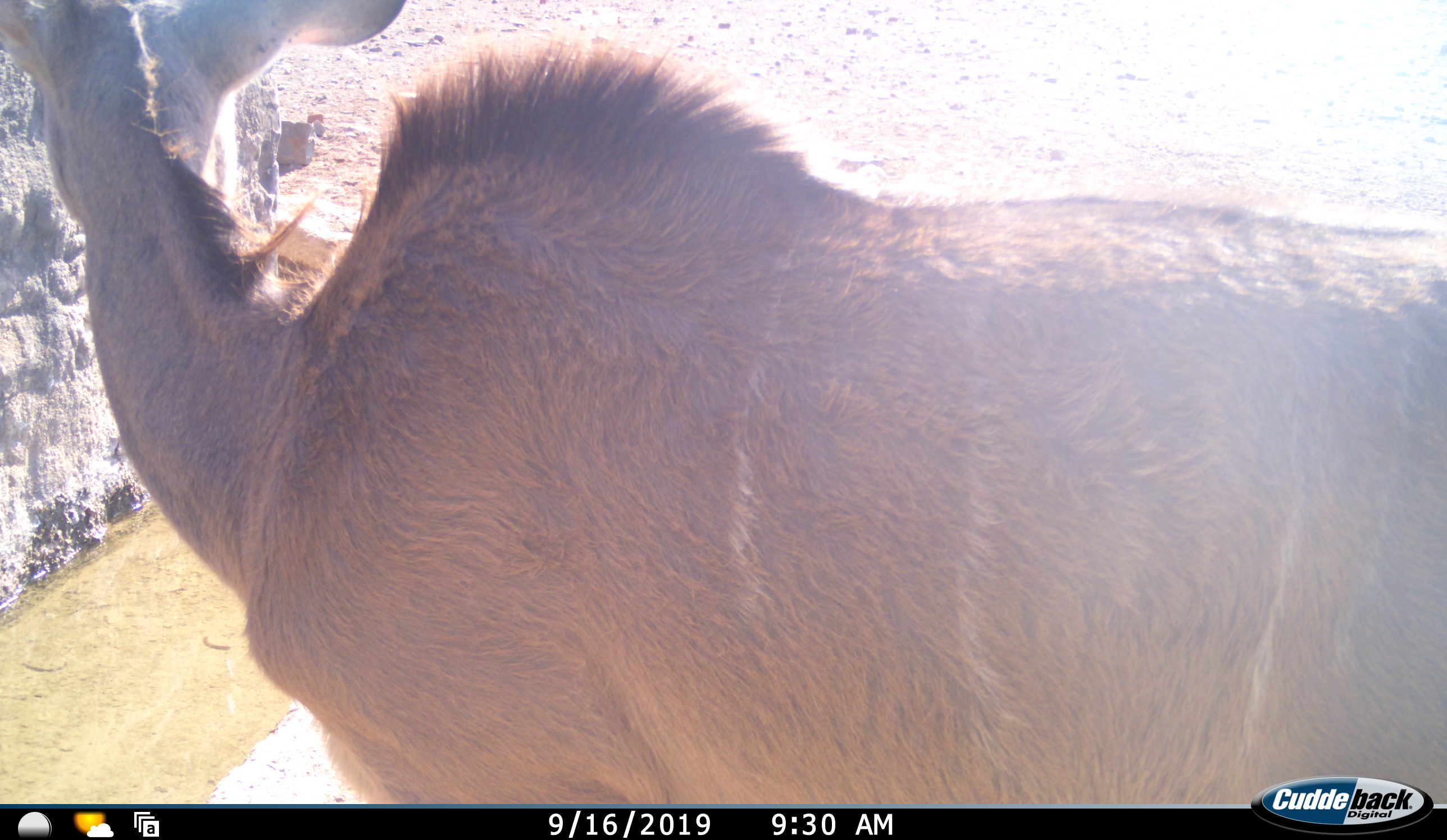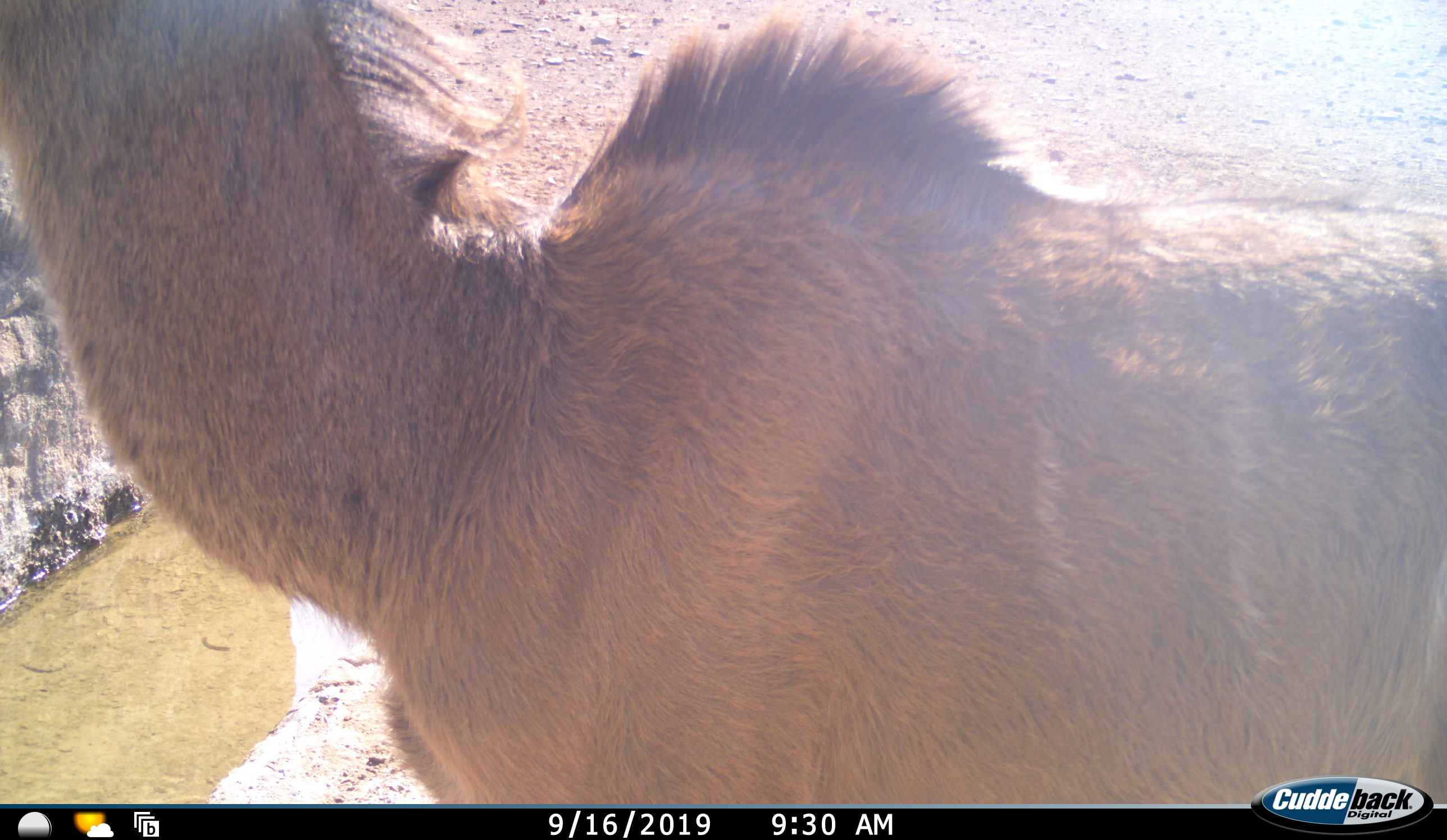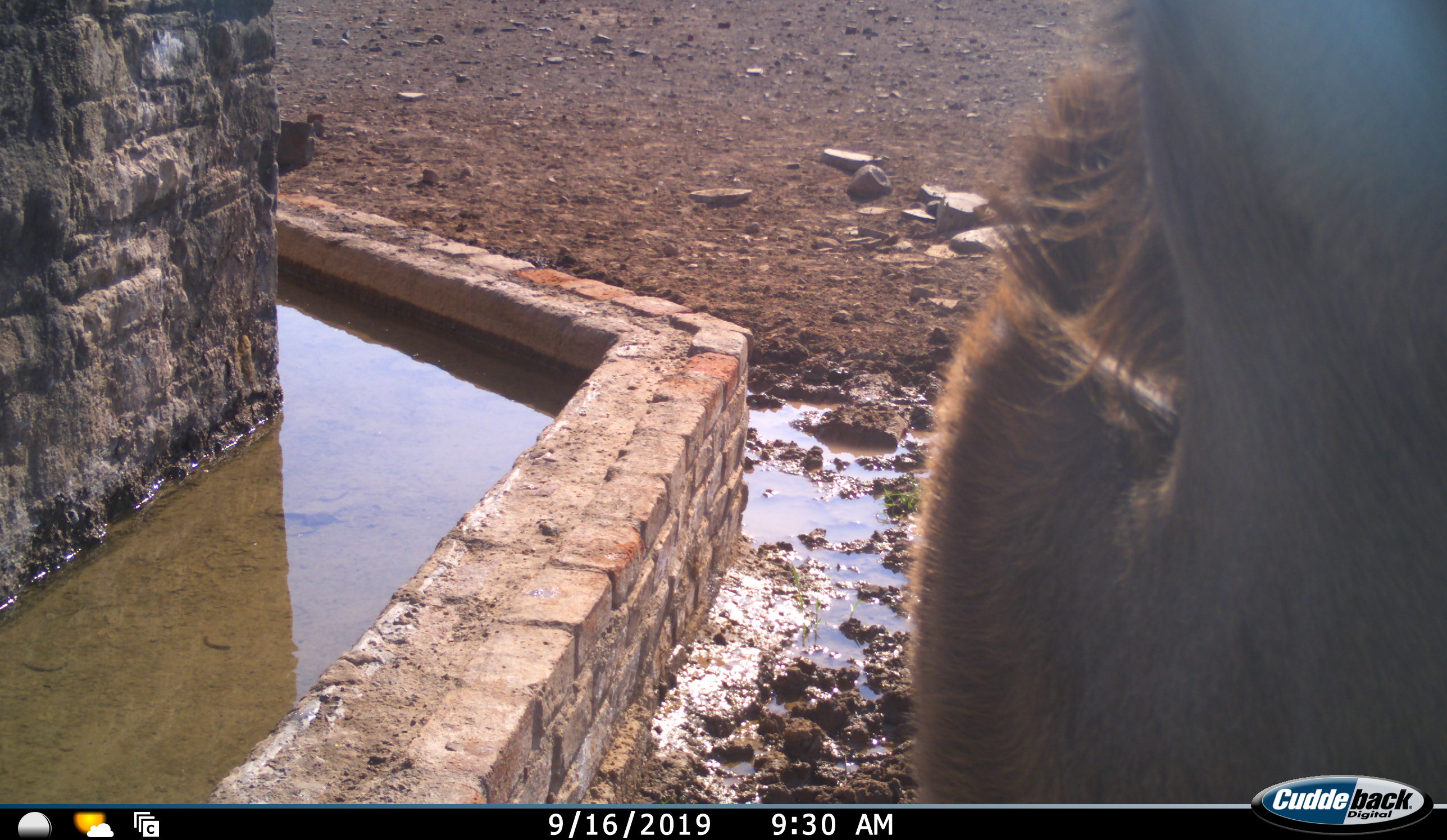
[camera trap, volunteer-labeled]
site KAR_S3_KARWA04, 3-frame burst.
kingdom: Animalia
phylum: Chordata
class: Mammalia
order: Artiodactyla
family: Bovidae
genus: Tragelaphus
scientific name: Tragelaphus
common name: kudu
Kudu (Tragelaphus), count 1. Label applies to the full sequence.